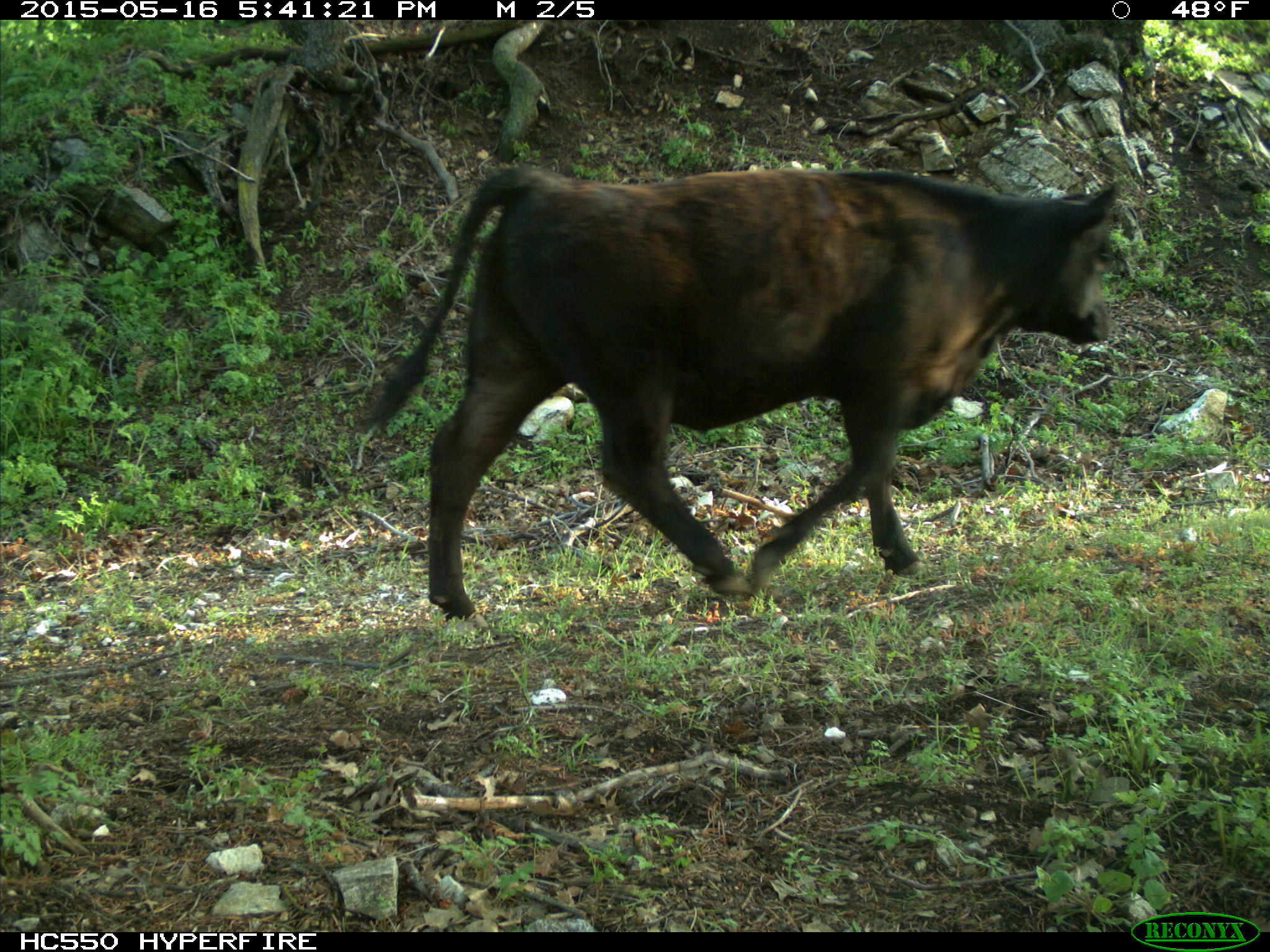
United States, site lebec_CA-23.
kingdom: Animalia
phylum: Chordata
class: Mammalia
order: Artiodactyla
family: Bovidae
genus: Bos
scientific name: Bos taurus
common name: domestic cow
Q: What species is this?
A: Bos taurus (domestic cow).